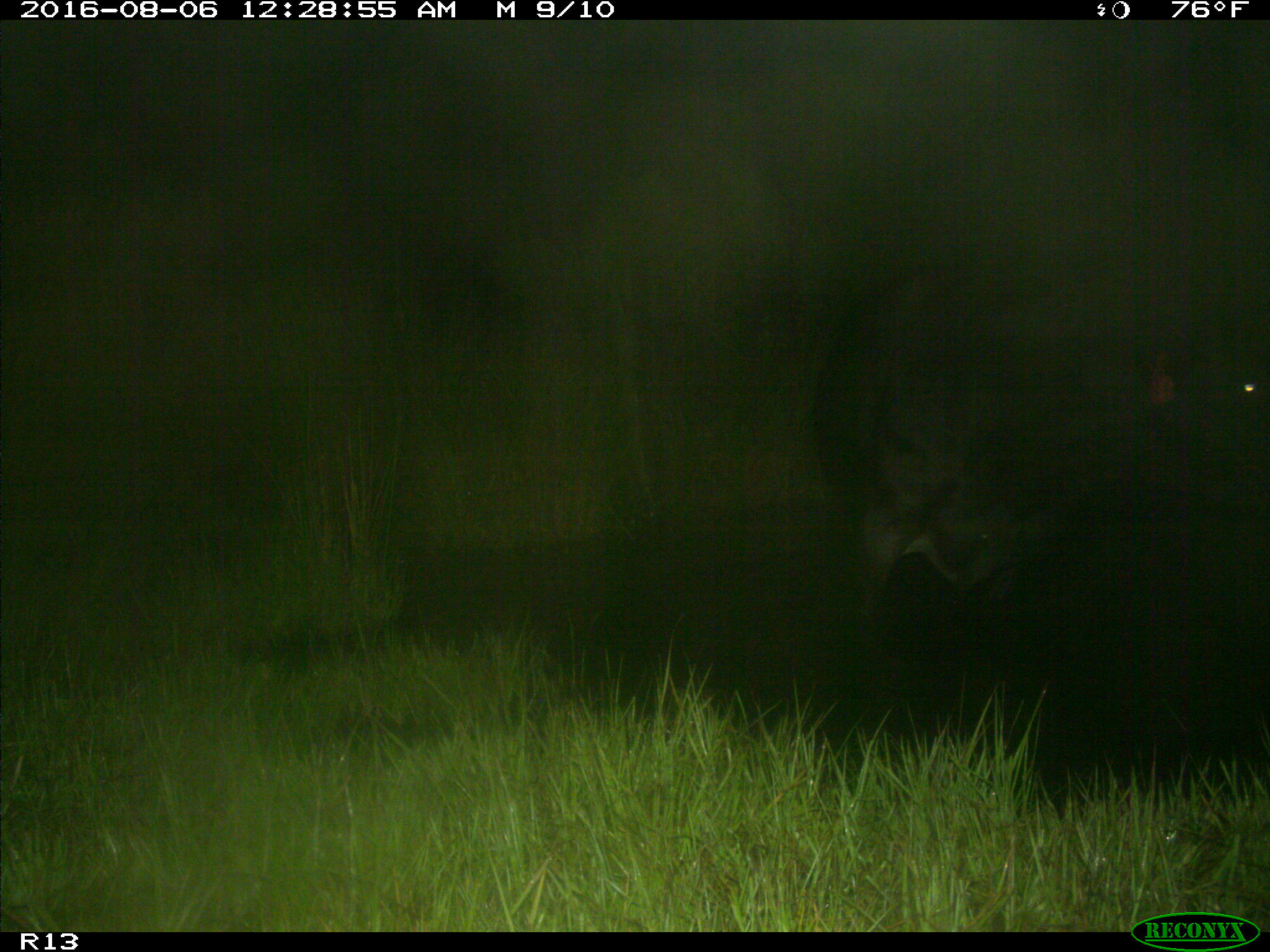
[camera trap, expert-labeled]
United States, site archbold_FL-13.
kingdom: Animalia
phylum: Chordata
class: Mammalia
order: Artiodactyla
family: Bovidae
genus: Bos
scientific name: Bos taurus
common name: domestic cow